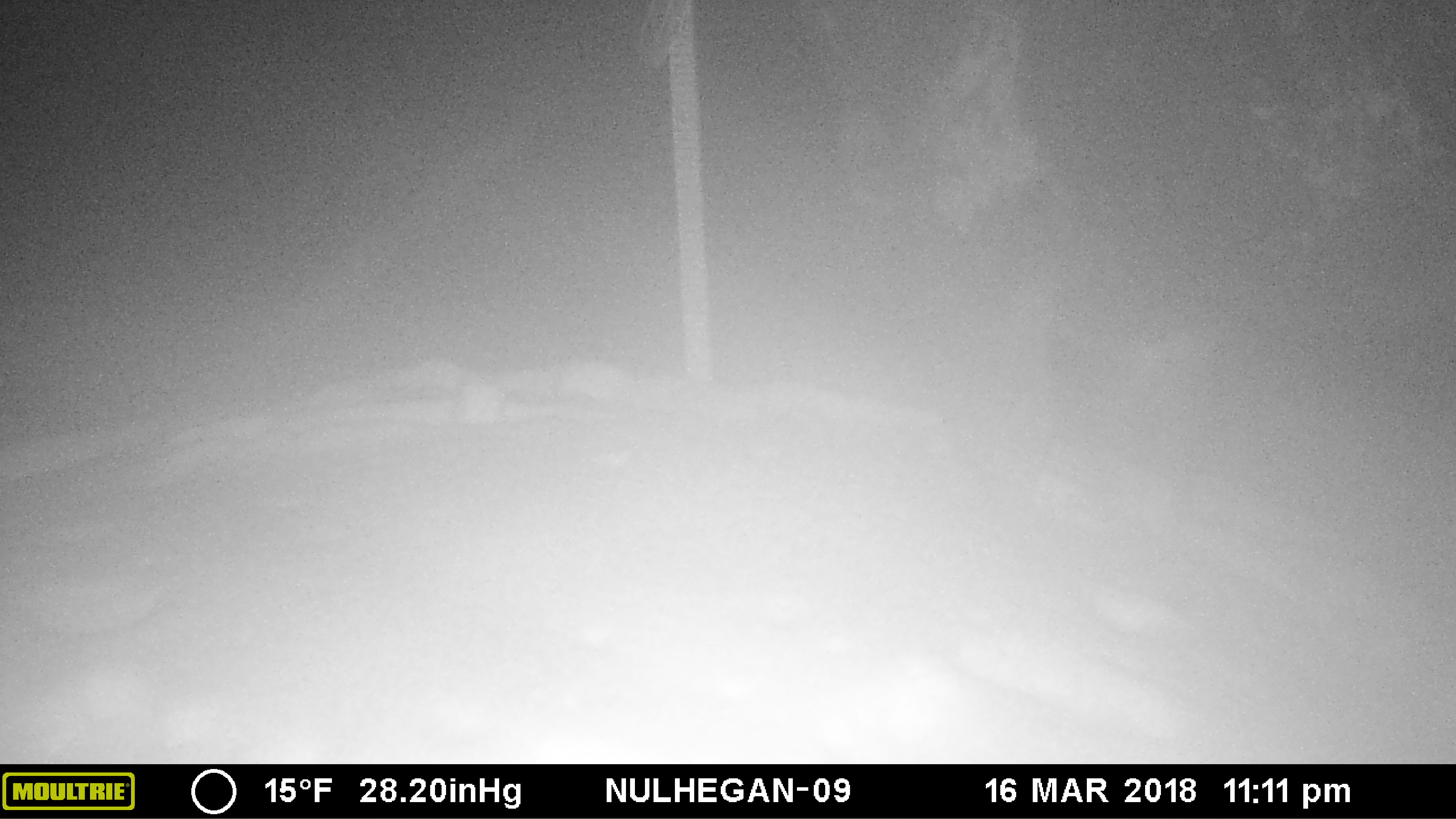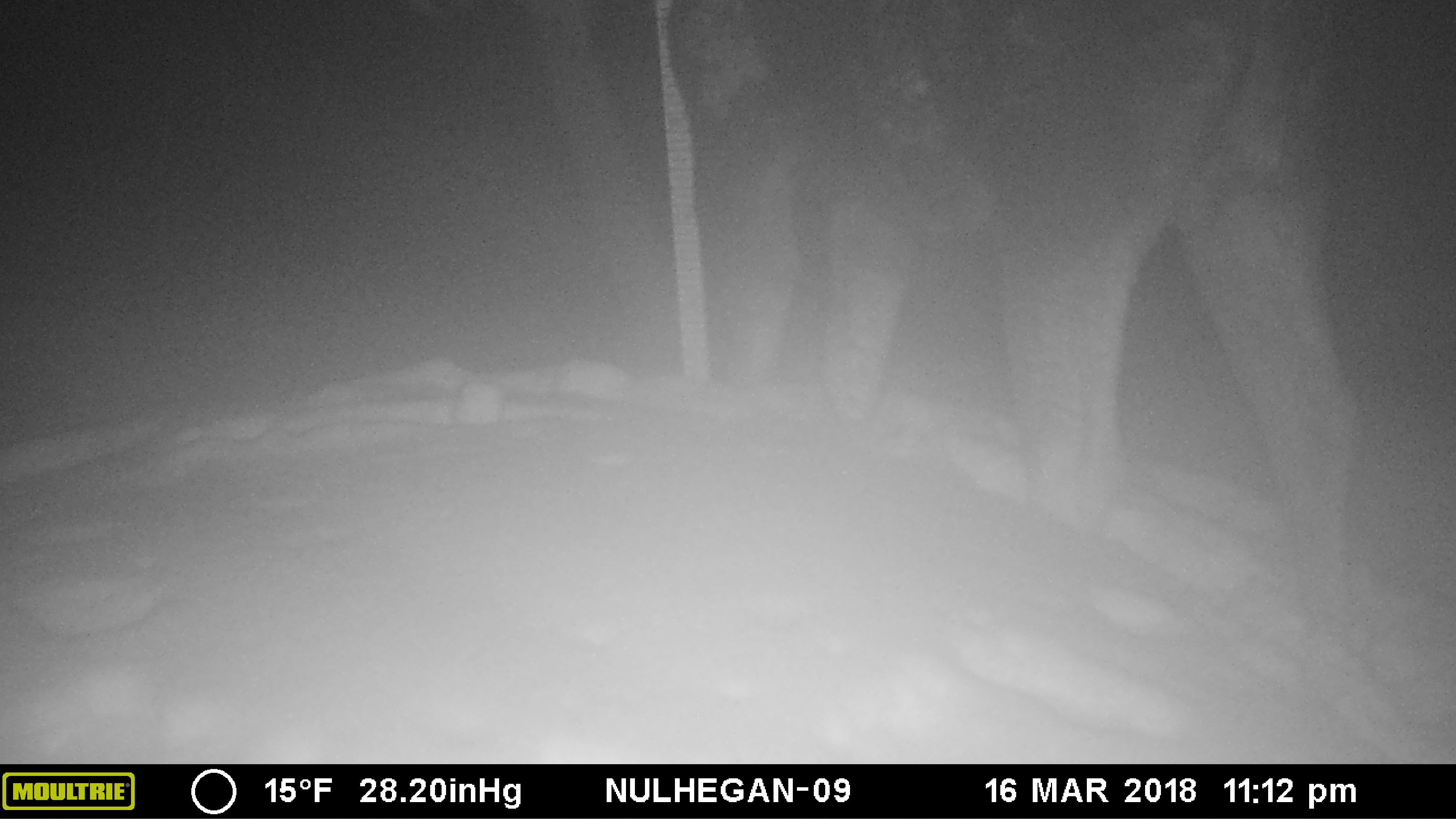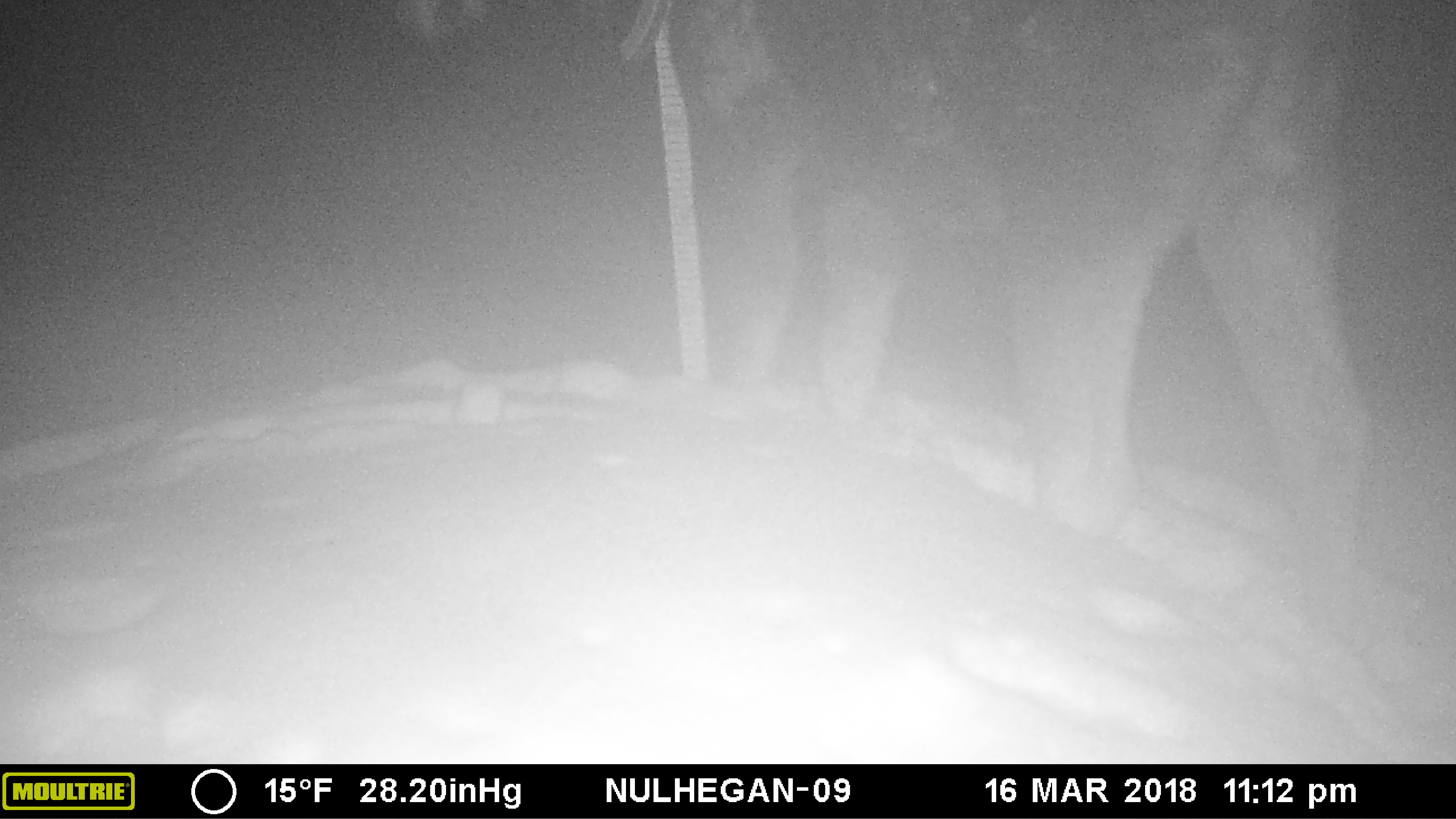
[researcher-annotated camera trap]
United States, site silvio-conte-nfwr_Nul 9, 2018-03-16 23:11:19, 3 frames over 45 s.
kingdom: Animalia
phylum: Chordata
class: Mammalia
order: Artiodactyla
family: Cervidae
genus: Alces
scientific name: Alces alces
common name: moose